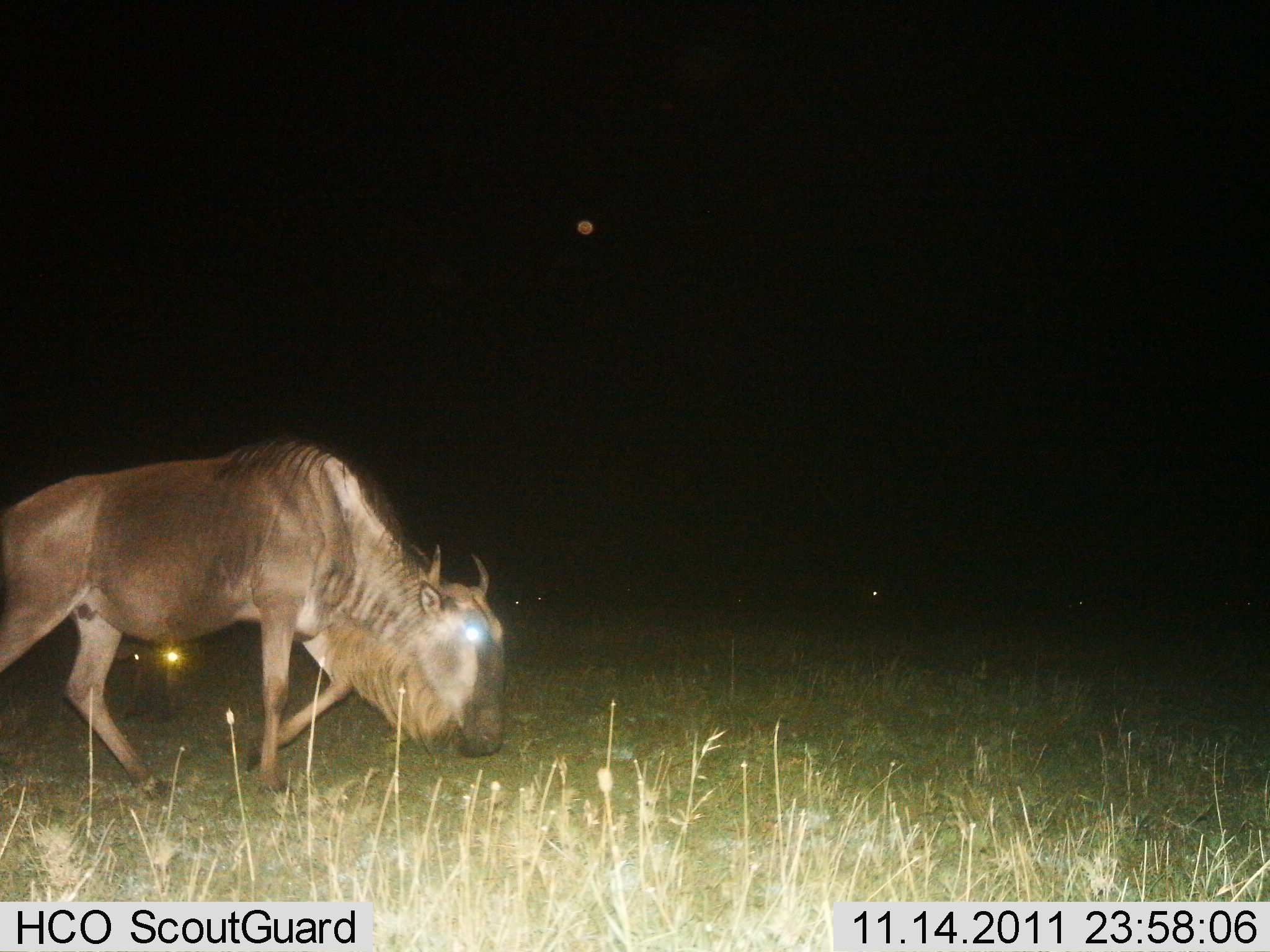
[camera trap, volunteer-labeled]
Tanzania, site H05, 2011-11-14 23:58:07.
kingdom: Animalia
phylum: Chordata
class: Mammalia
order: Artiodactyla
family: Bovidae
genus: Connochaetes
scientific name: Connochaetes taurinus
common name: blue wildebeest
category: wildebeest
Wildebeest (blue wildebeest) (Connochaetes taurinus), count 1. Behavior (volunteer vote fractions): standing 18%, resting 0%, moving 73%, interacting 0%. Young present (vote fraction): 0%. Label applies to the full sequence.